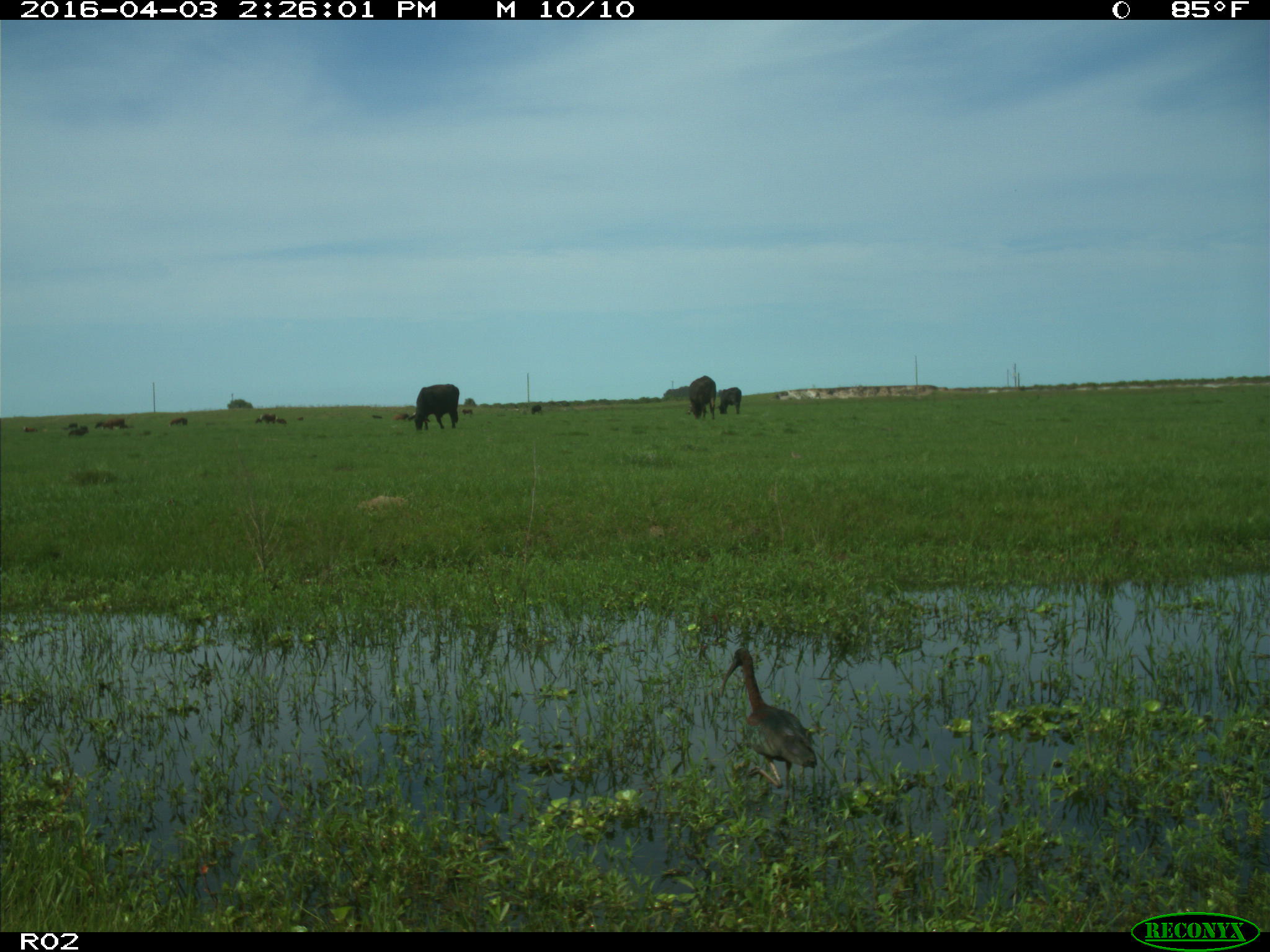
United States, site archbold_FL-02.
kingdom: Animalia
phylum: Chordata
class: Mammalia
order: Artiodactyla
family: Bovidae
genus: Bos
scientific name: Bos taurus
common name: domestic cow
Bos taurus (domestic cow).